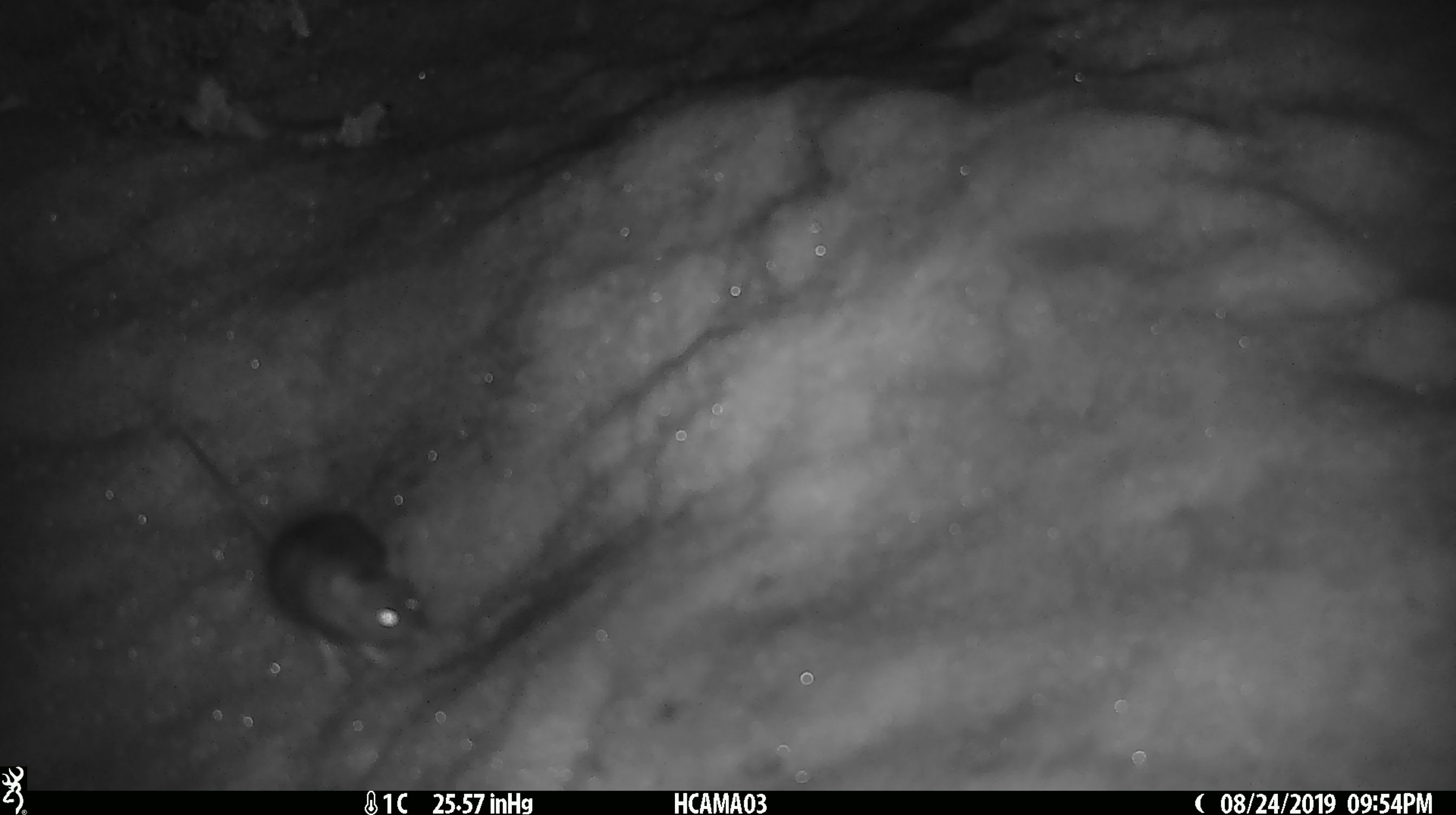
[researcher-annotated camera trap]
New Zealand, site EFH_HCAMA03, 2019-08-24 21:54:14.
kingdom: Animalia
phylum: Chordata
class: Mammalia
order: Rodentia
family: Muridae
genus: Mus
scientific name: Mus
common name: mouse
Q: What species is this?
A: Mouse (Mus).